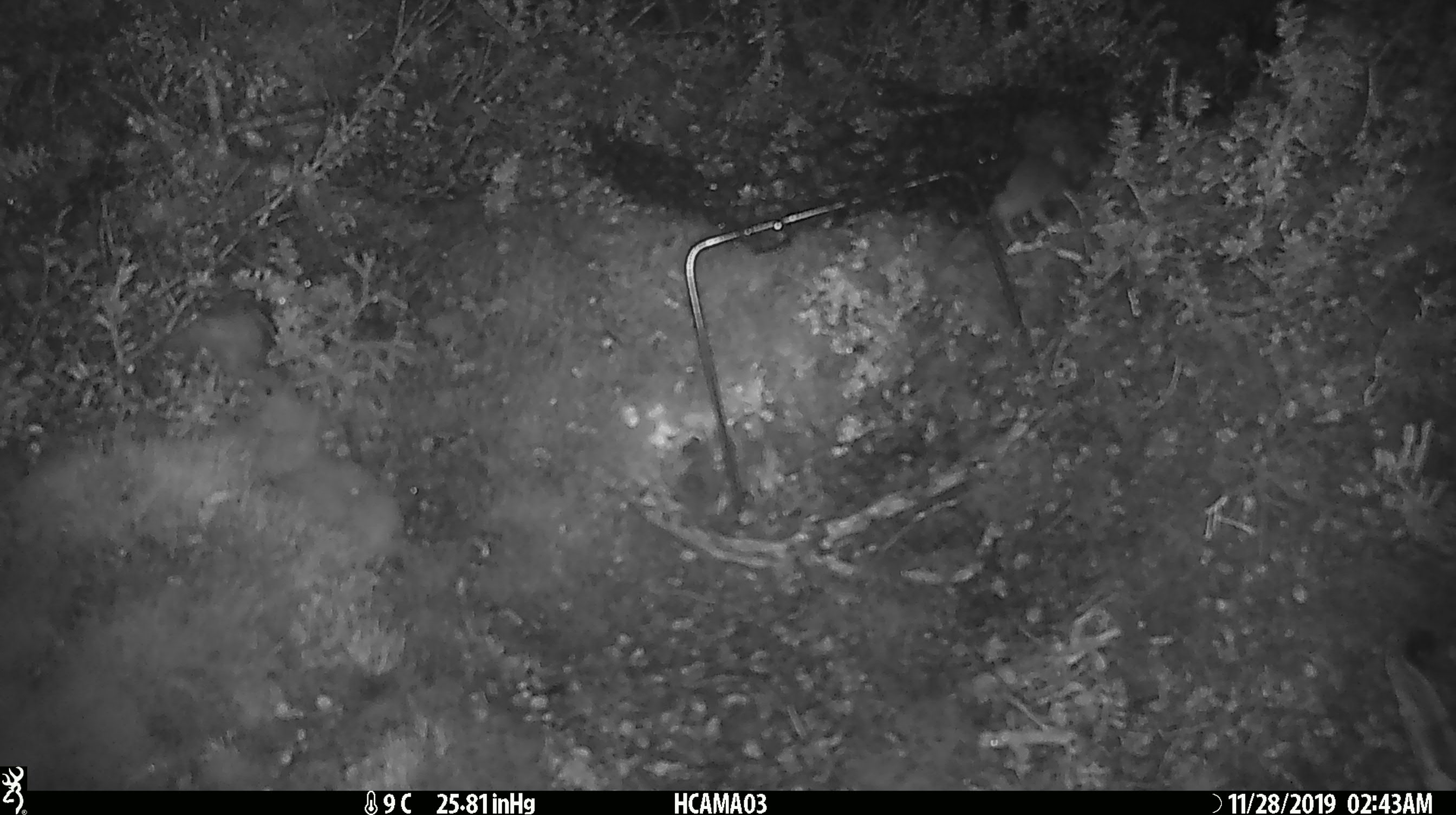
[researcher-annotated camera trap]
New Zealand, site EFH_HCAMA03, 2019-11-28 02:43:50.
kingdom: Animalia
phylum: Chordata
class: Mammalia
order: Rodentia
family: Muridae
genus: Mus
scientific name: Mus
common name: mouse